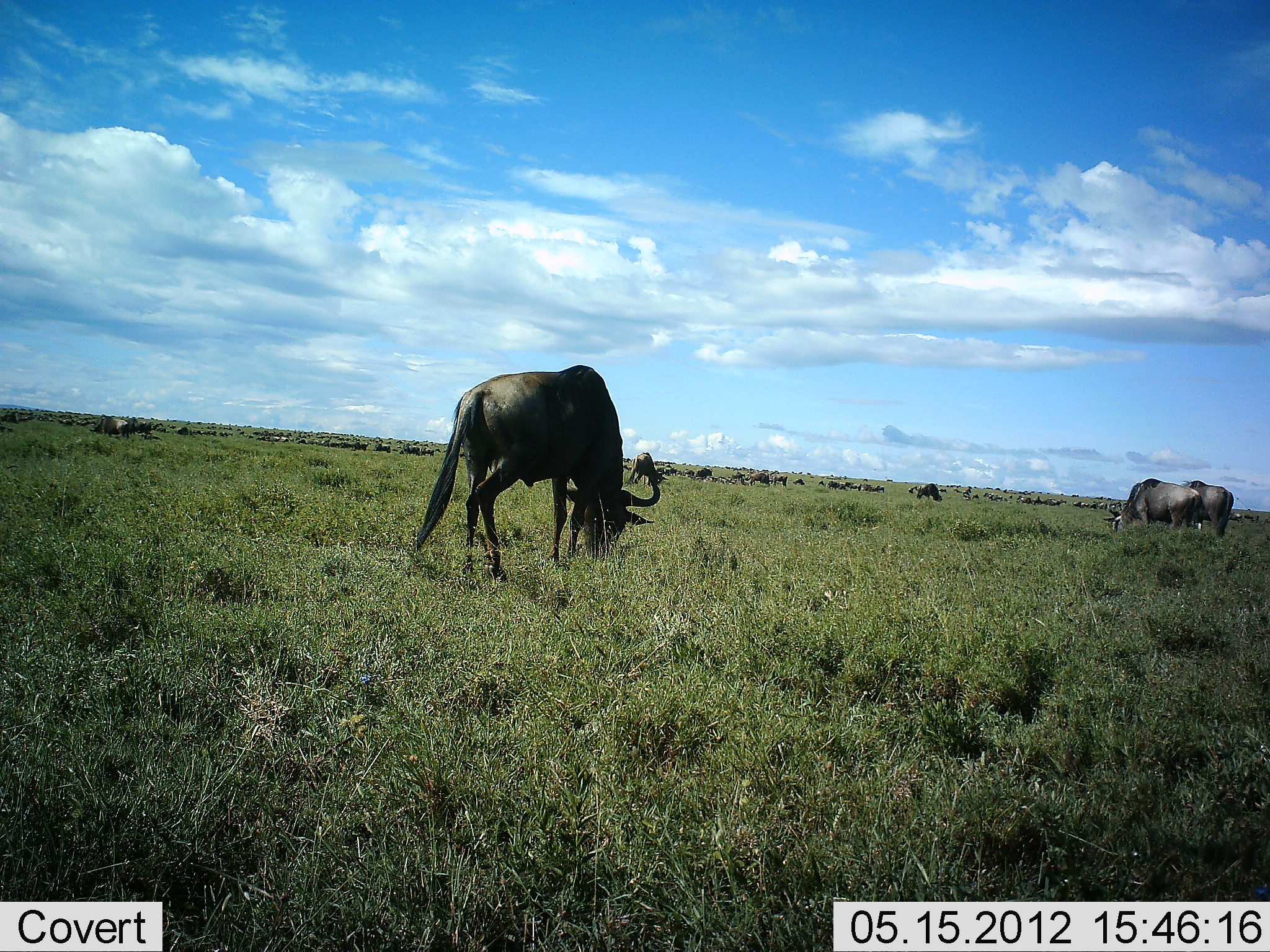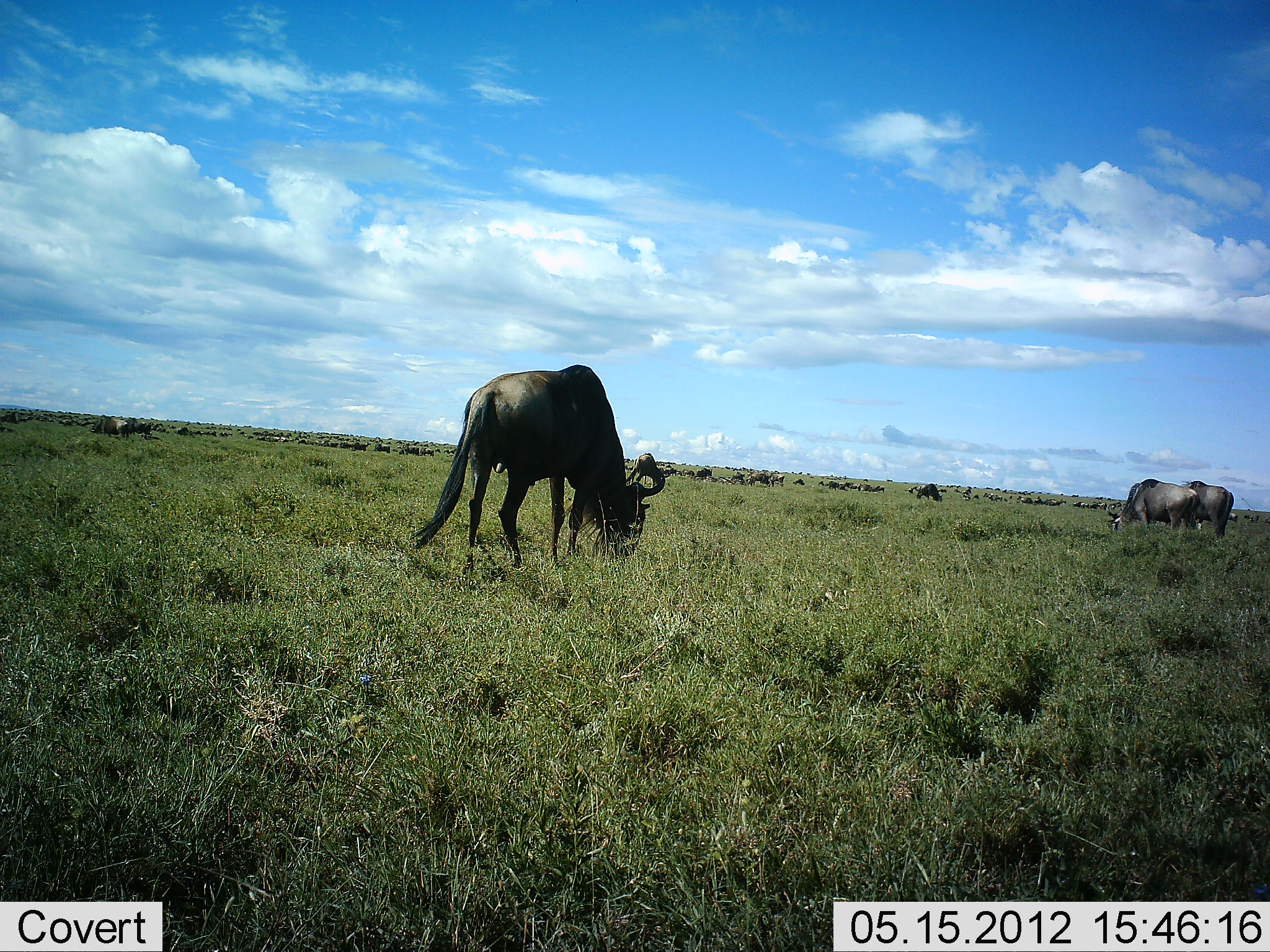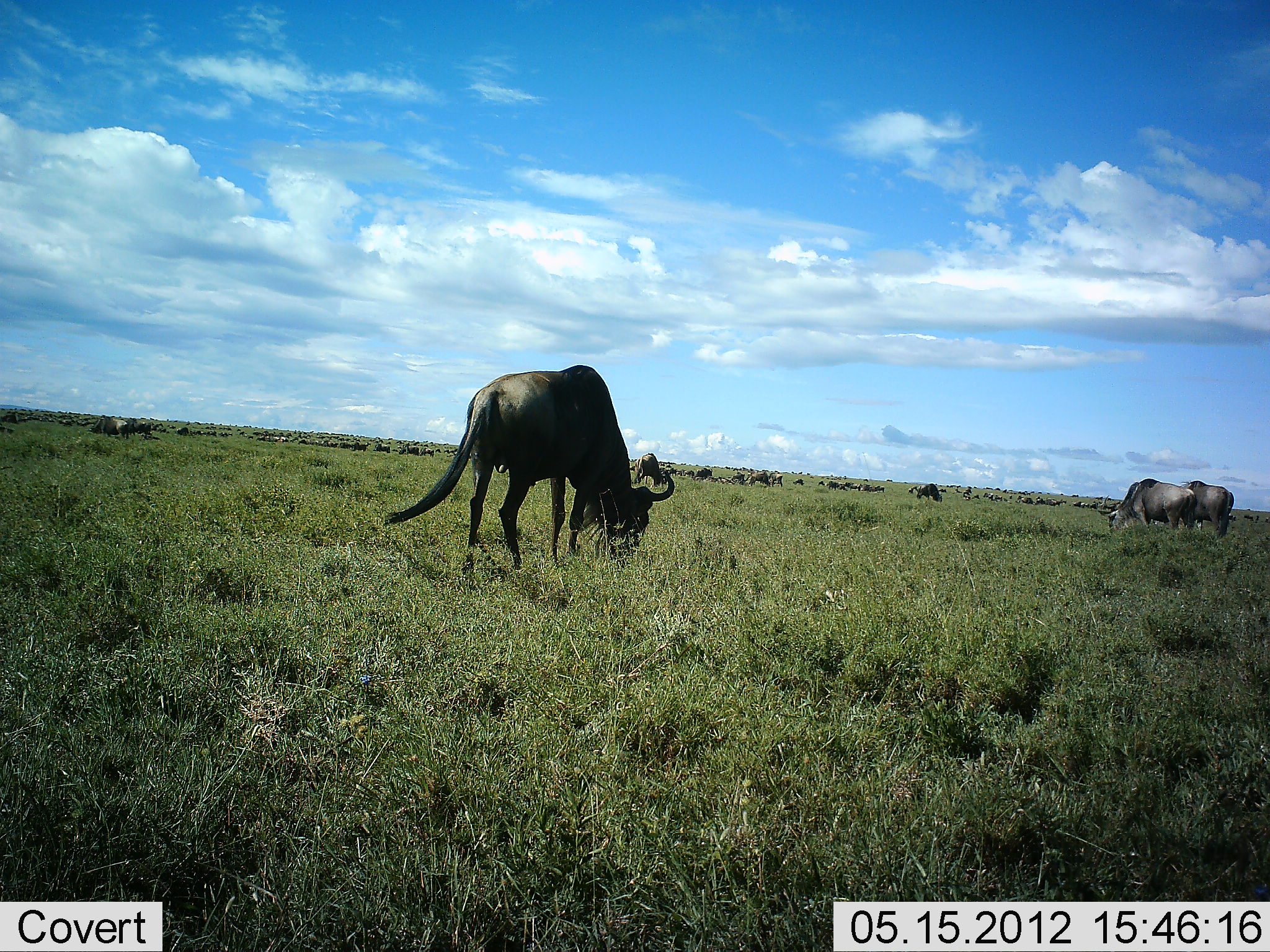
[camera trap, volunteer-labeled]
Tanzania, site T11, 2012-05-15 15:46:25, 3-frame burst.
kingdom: Animalia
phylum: Chordata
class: Mammalia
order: Artiodactyla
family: Bovidae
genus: Connochaetes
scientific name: Connochaetes taurinus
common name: blue wildebeest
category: wildebeest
Wildebeest (blue wildebeest) (Connochaetes taurinus), count 11-50. Behavior (volunteer vote fractions): standing 70%, resting 10%, moving 10%, interacting 0%. Young present (vote fraction): 0%. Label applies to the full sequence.